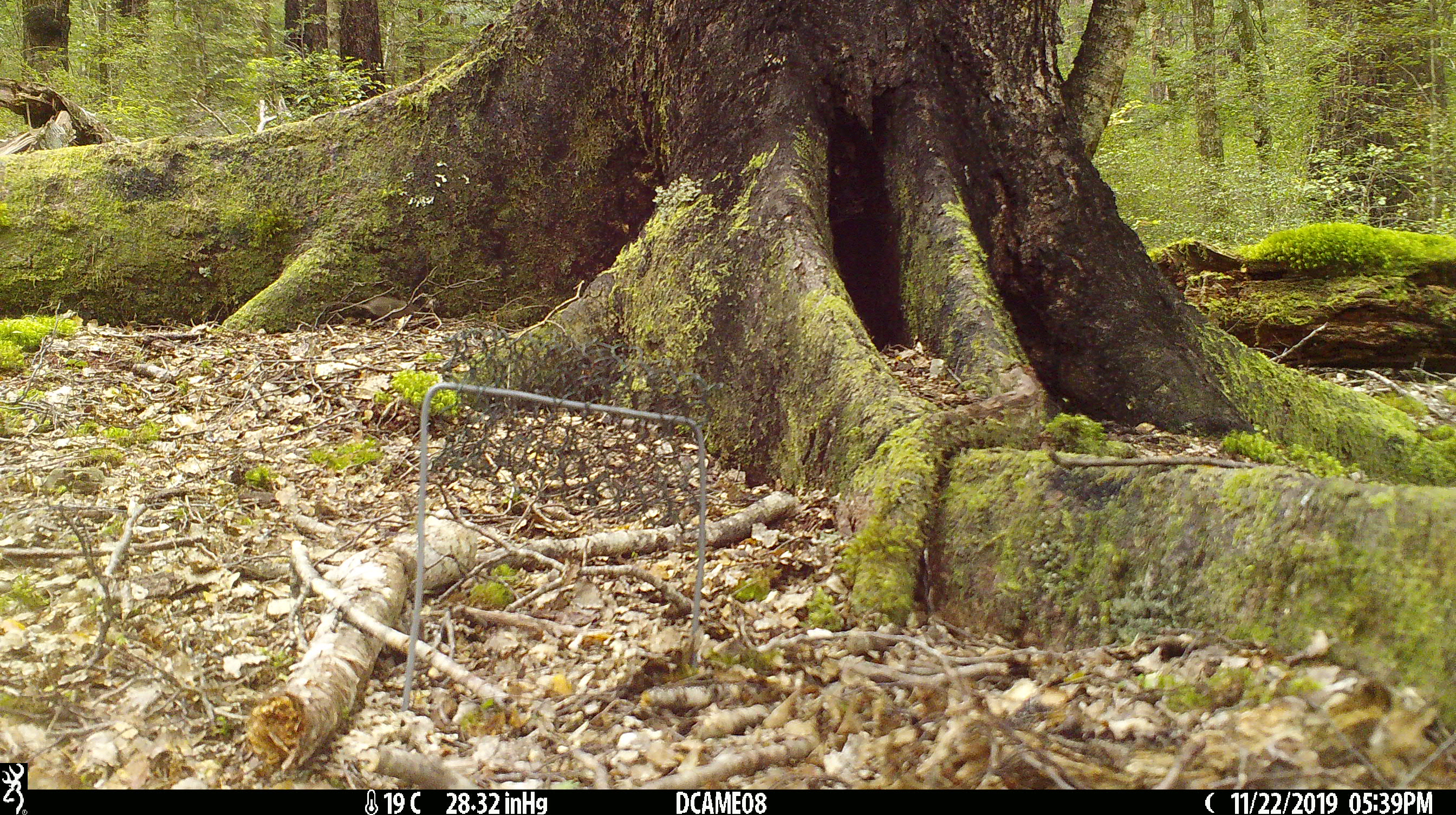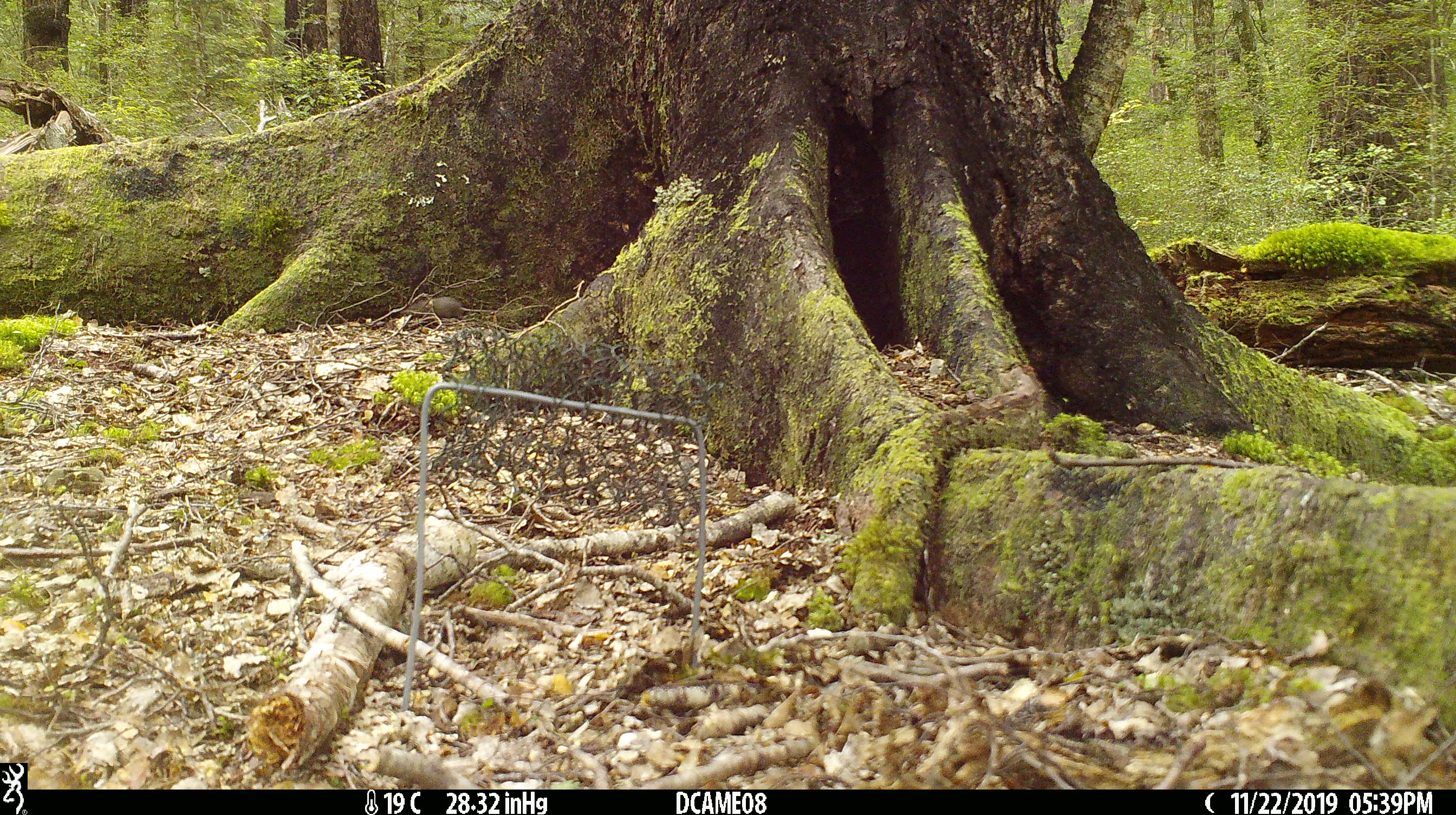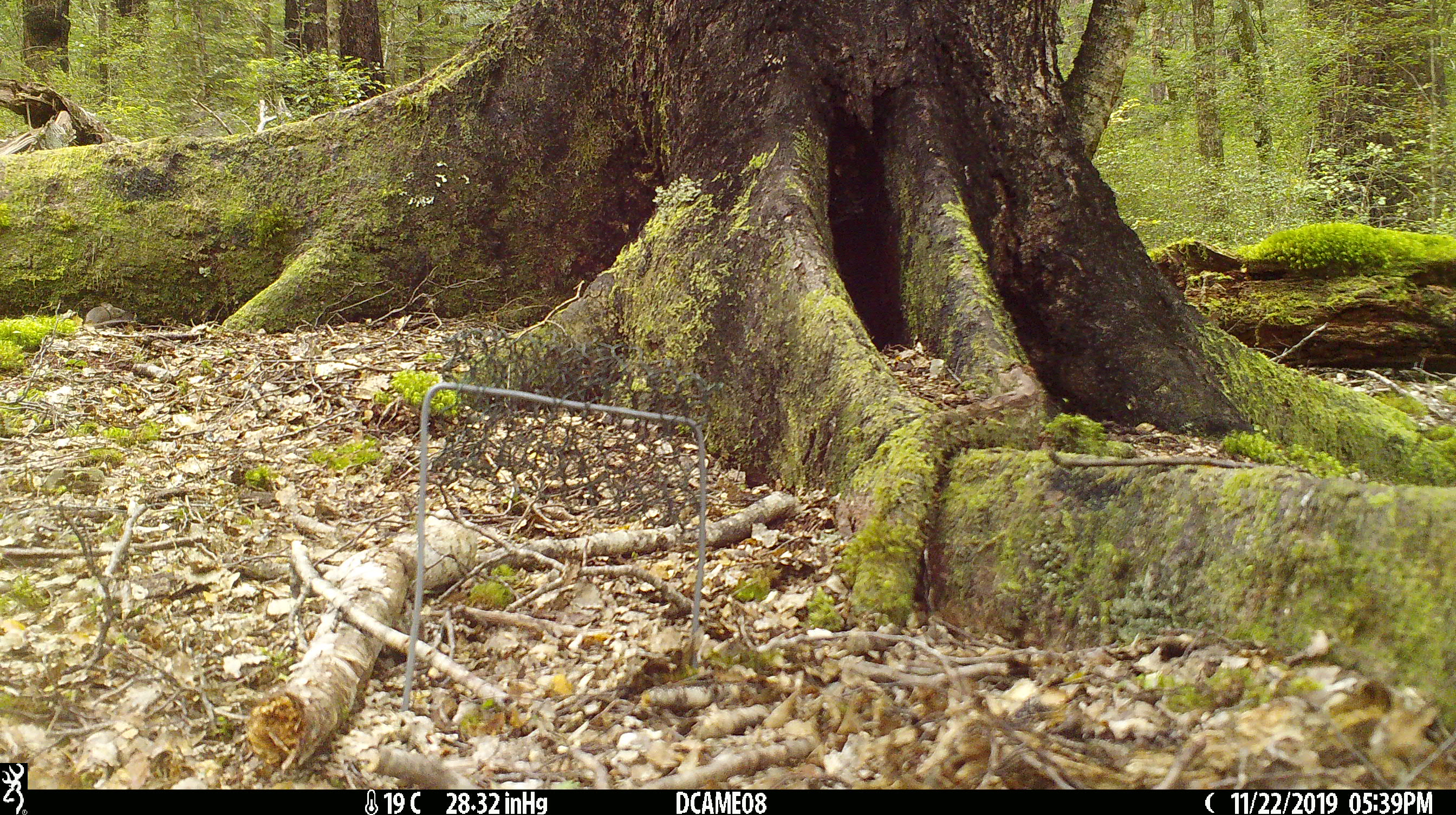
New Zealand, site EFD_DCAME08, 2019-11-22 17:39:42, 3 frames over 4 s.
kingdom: Animalia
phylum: Chordata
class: Mammalia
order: Rodentia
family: Muridae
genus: Mus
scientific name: Mus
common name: mouse